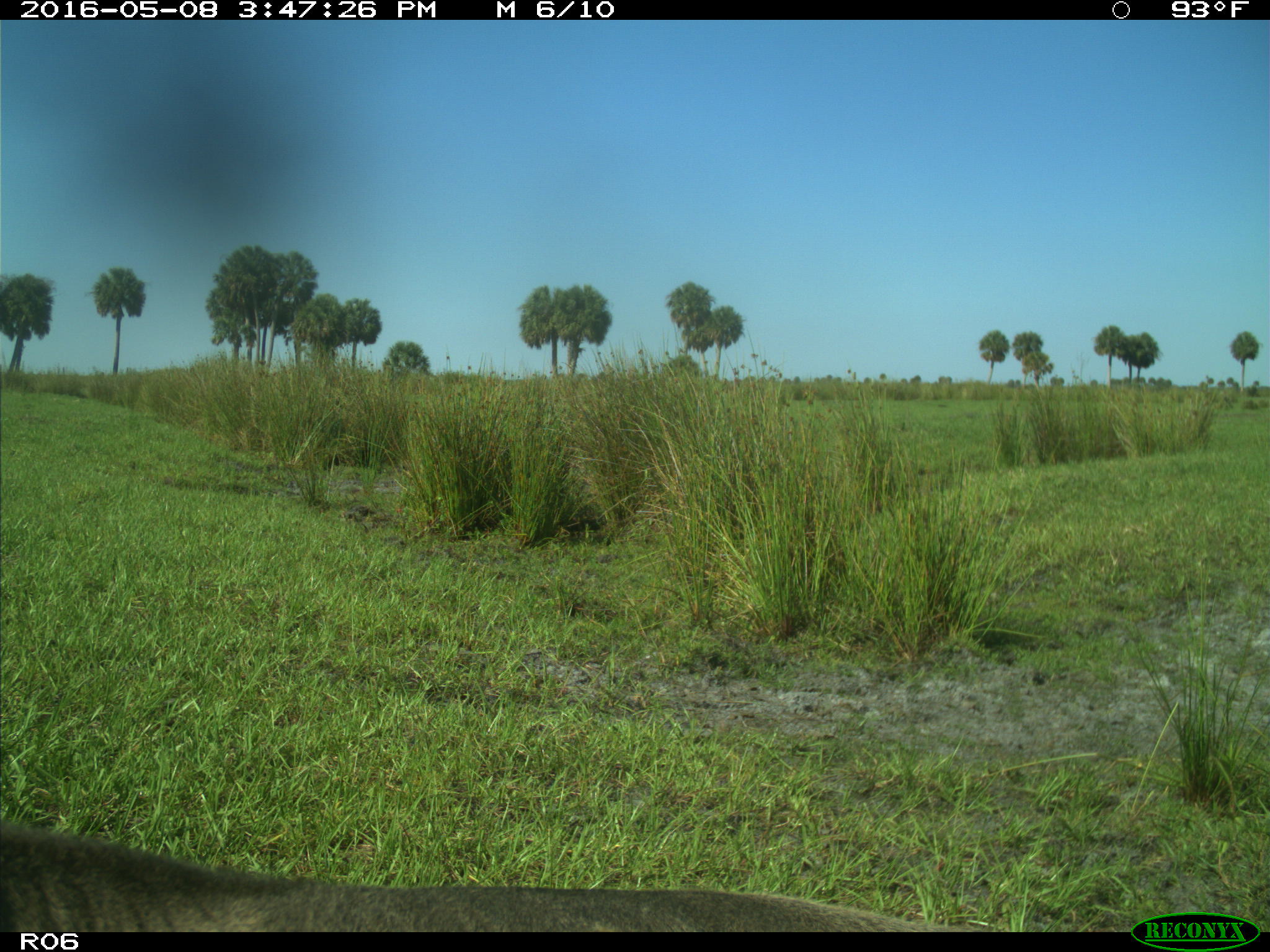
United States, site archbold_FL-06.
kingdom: Animalia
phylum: Chordata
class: Mammalia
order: Artiodactyla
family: Bovidae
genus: Bos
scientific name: Bos taurus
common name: domestic cow